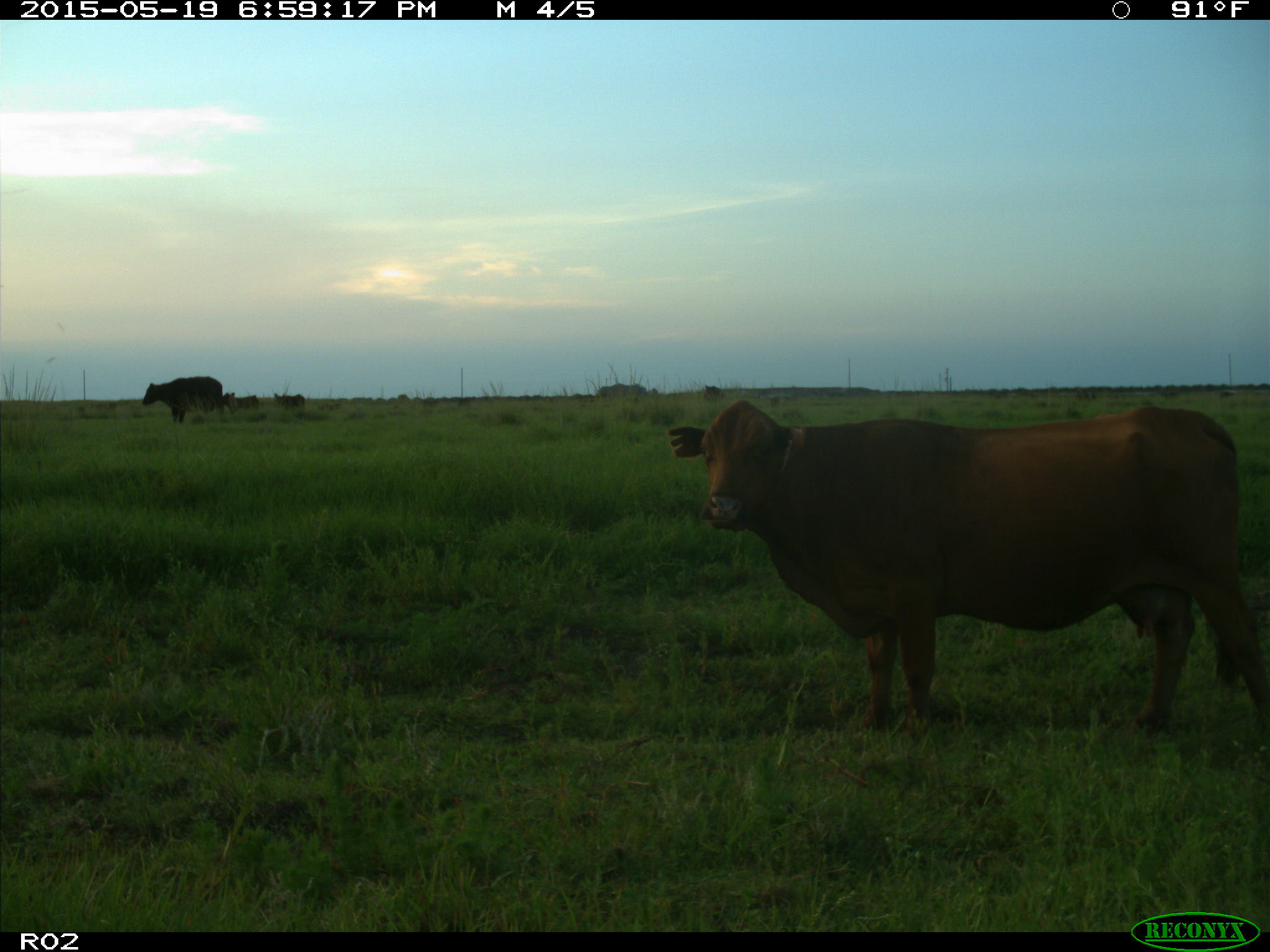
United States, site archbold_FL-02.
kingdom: Animalia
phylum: Chordata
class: Mammalia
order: Artiodactyla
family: Bovidae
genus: Bos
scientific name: Bos taurus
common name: domestic cow